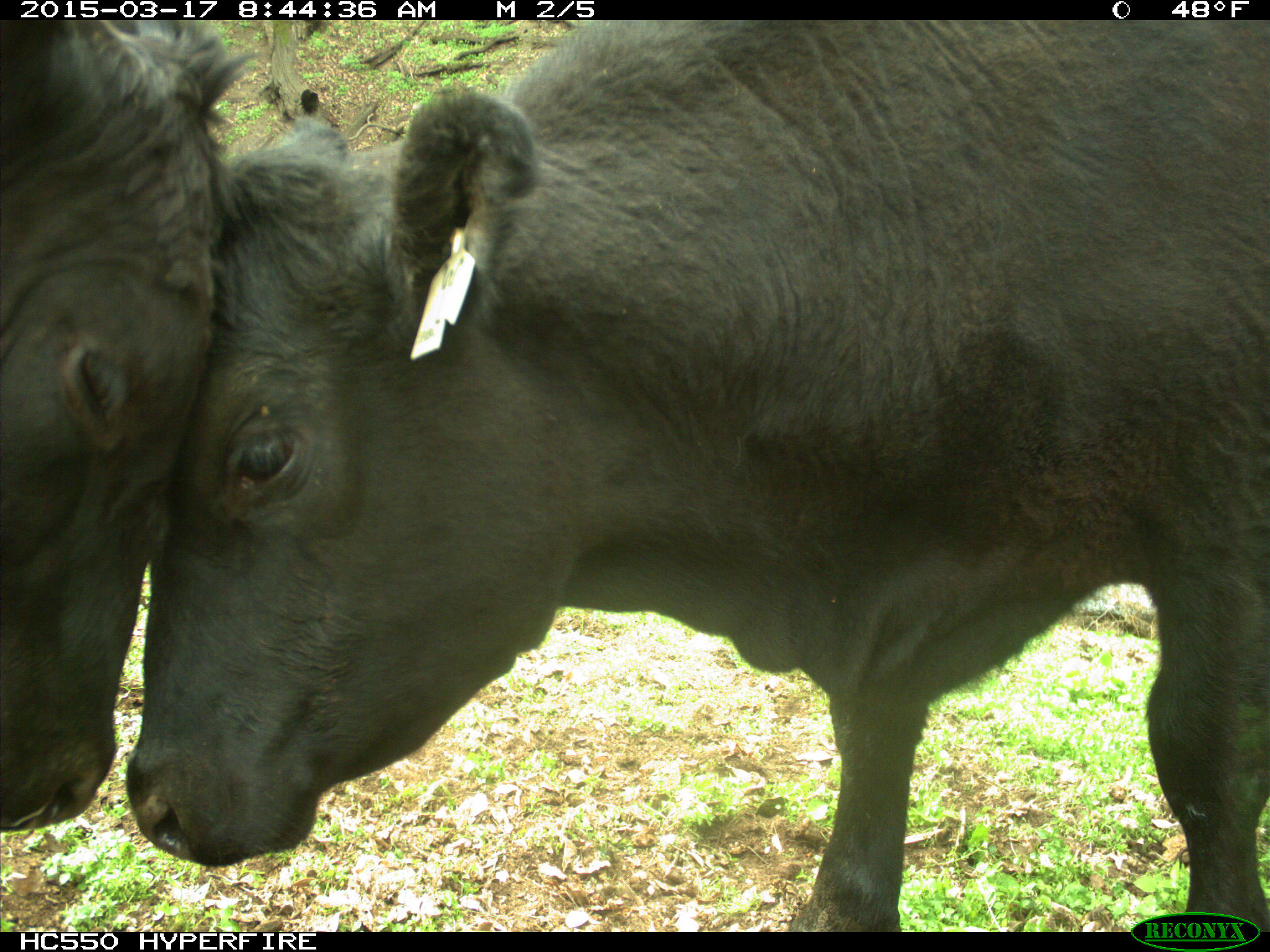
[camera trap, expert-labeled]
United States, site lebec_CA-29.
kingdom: Animalia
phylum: Chordata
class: Mammalia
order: Artiodactyla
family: Bovidae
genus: Bos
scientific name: Bos taurus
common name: domestic cow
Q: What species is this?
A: Bos taurus (domestic cow).